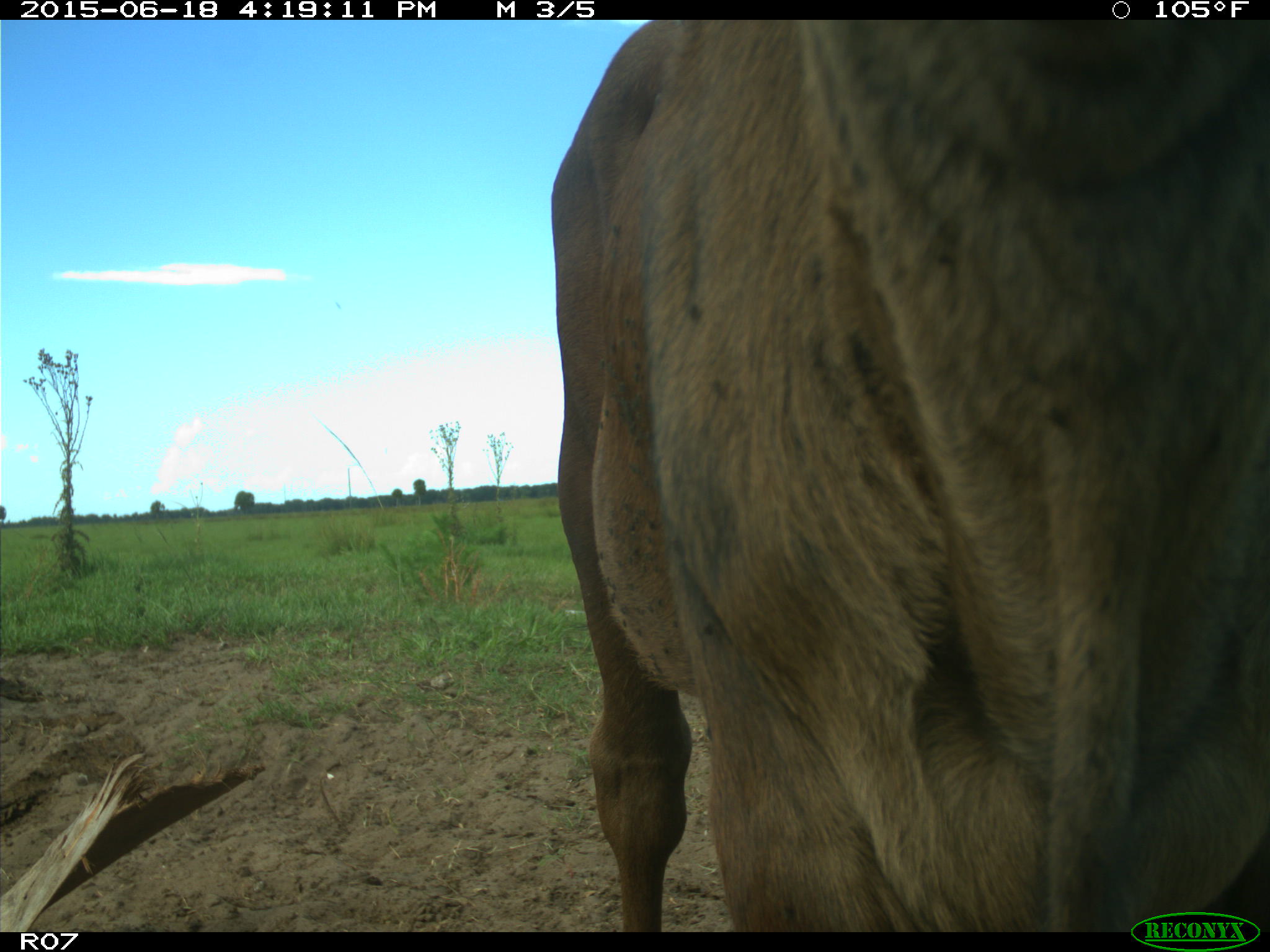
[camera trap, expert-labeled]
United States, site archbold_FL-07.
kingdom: Animalia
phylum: Chordata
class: Mammalia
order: Artiodactyla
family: Bovidae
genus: Bos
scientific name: Bos taurus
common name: domestic cow